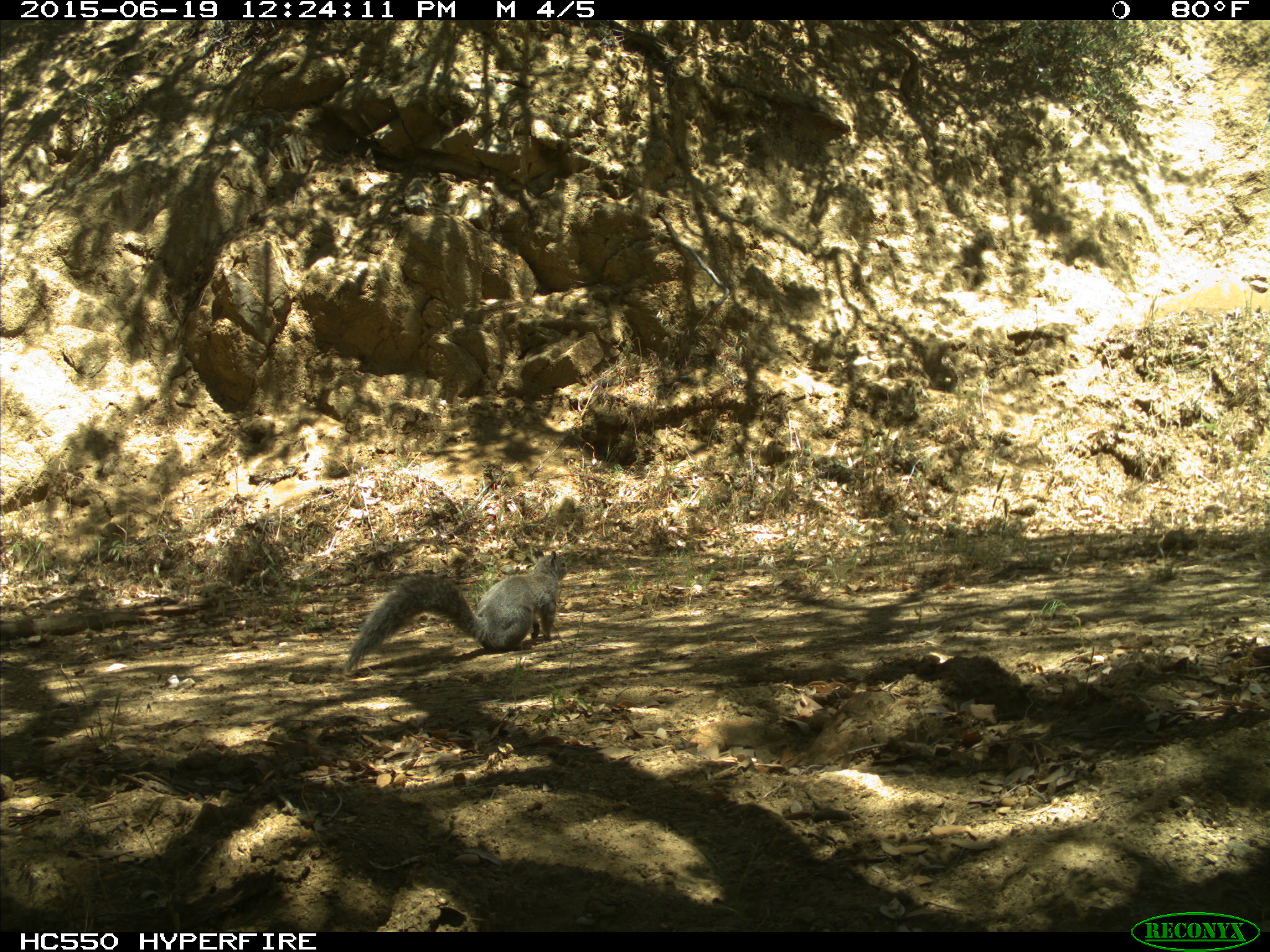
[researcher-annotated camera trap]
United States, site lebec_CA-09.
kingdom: Animalia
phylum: Chordata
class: Mammalia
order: Rodentia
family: Sciuridae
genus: Sciurus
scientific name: Sciurus carolinensis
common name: eastern gray squirrel